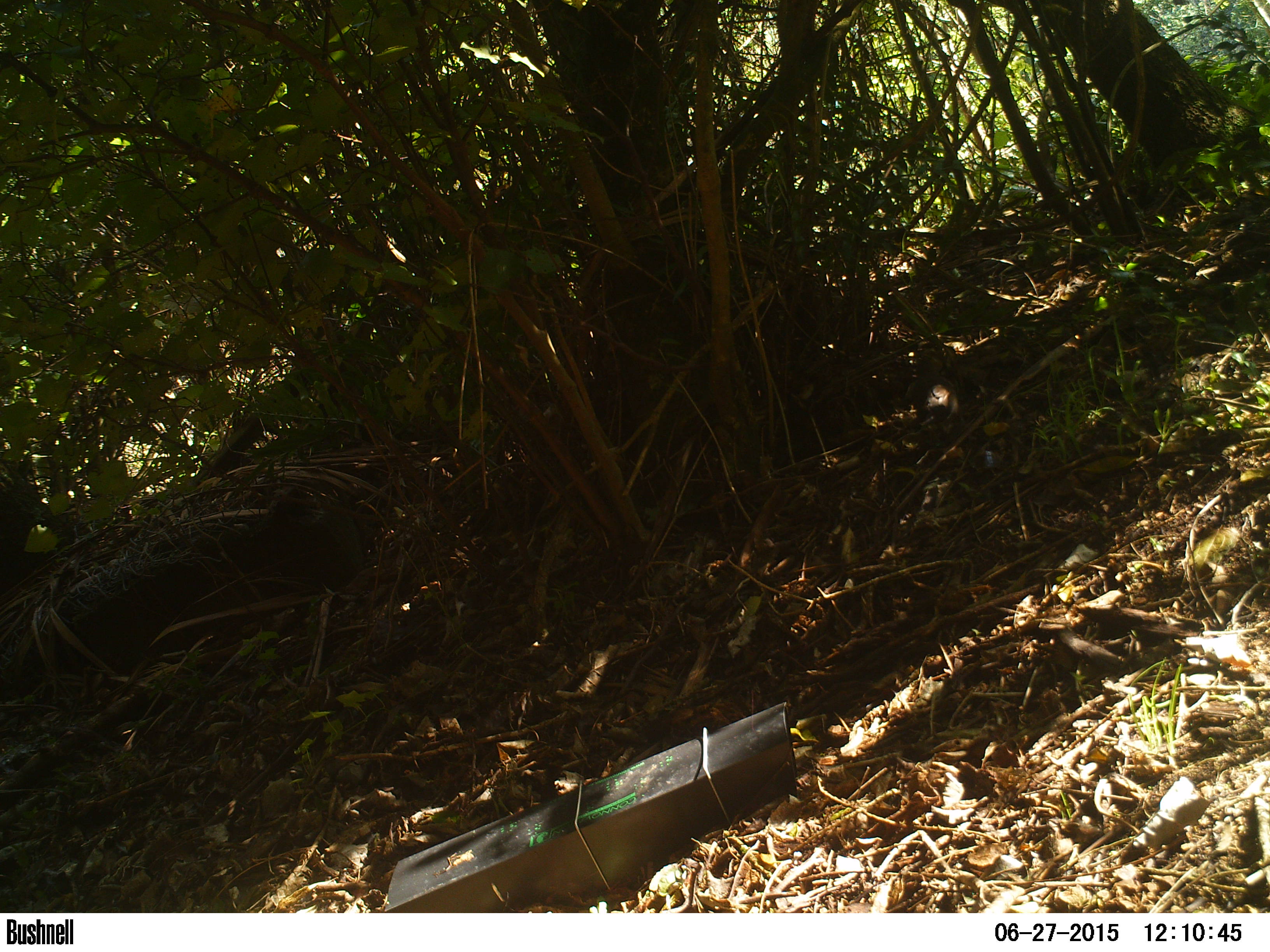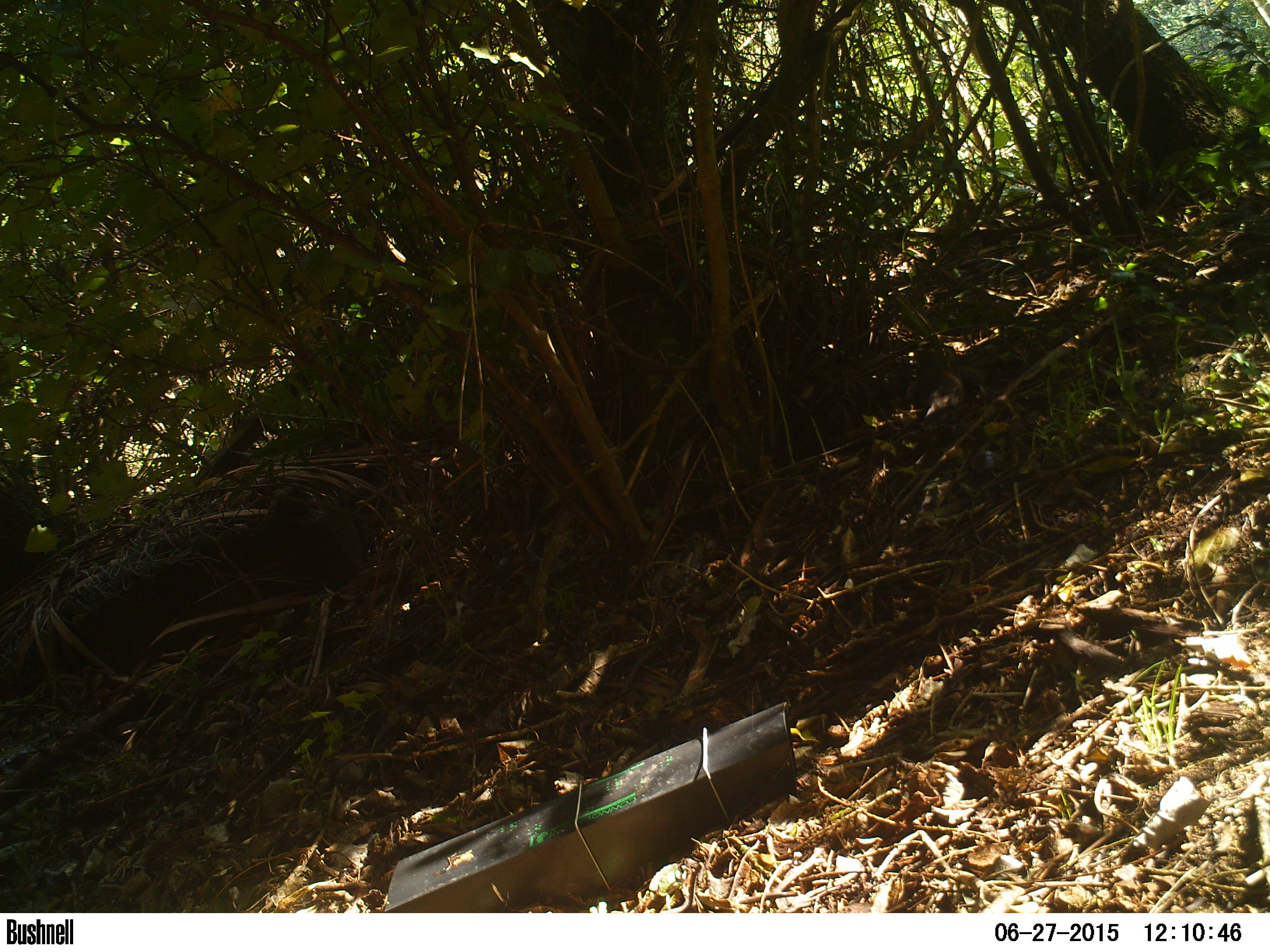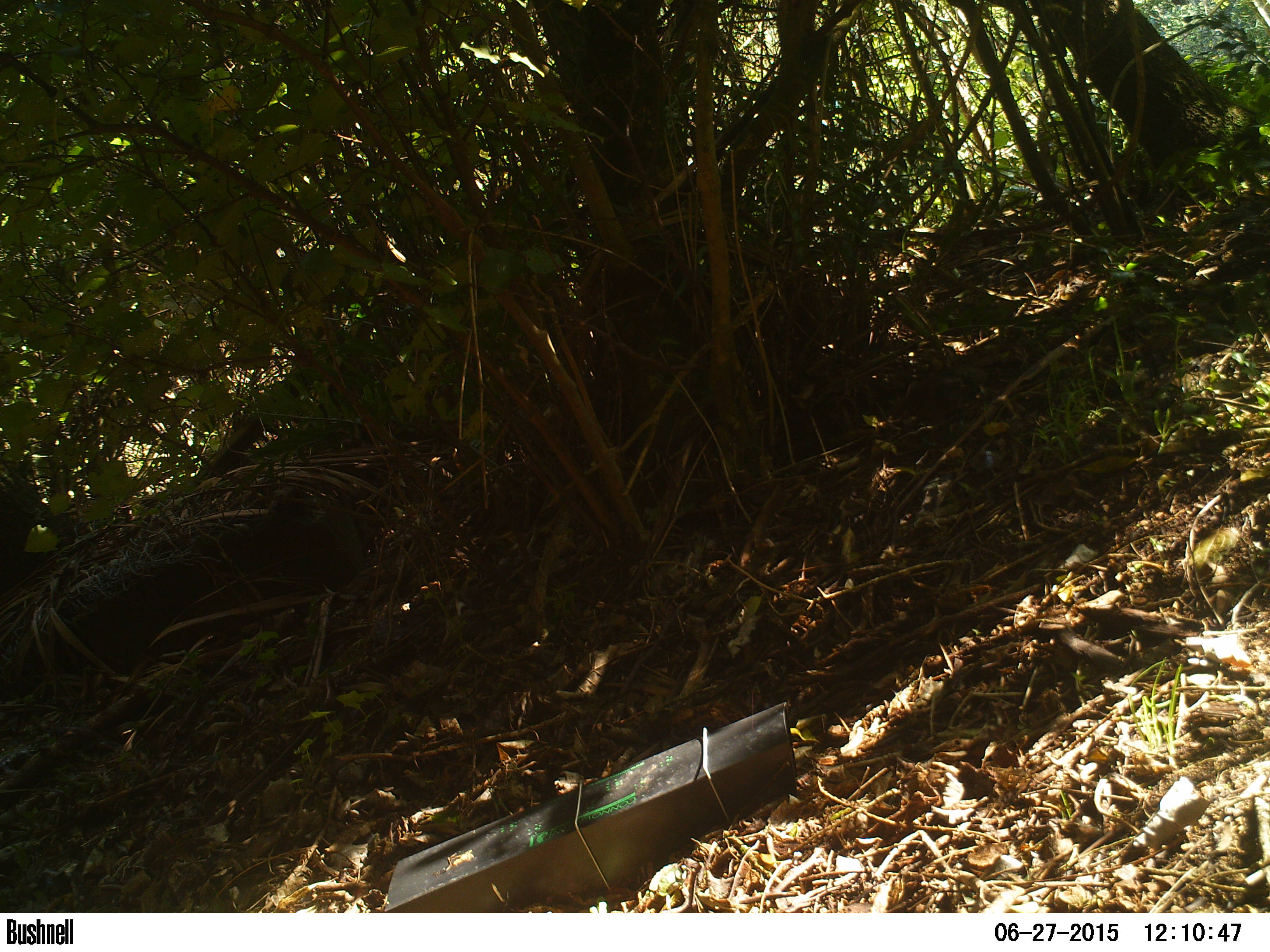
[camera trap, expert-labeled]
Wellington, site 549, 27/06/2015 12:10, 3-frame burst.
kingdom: Animalia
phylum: Chordata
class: Aves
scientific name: Aves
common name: bird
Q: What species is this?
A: Bird (Aves).